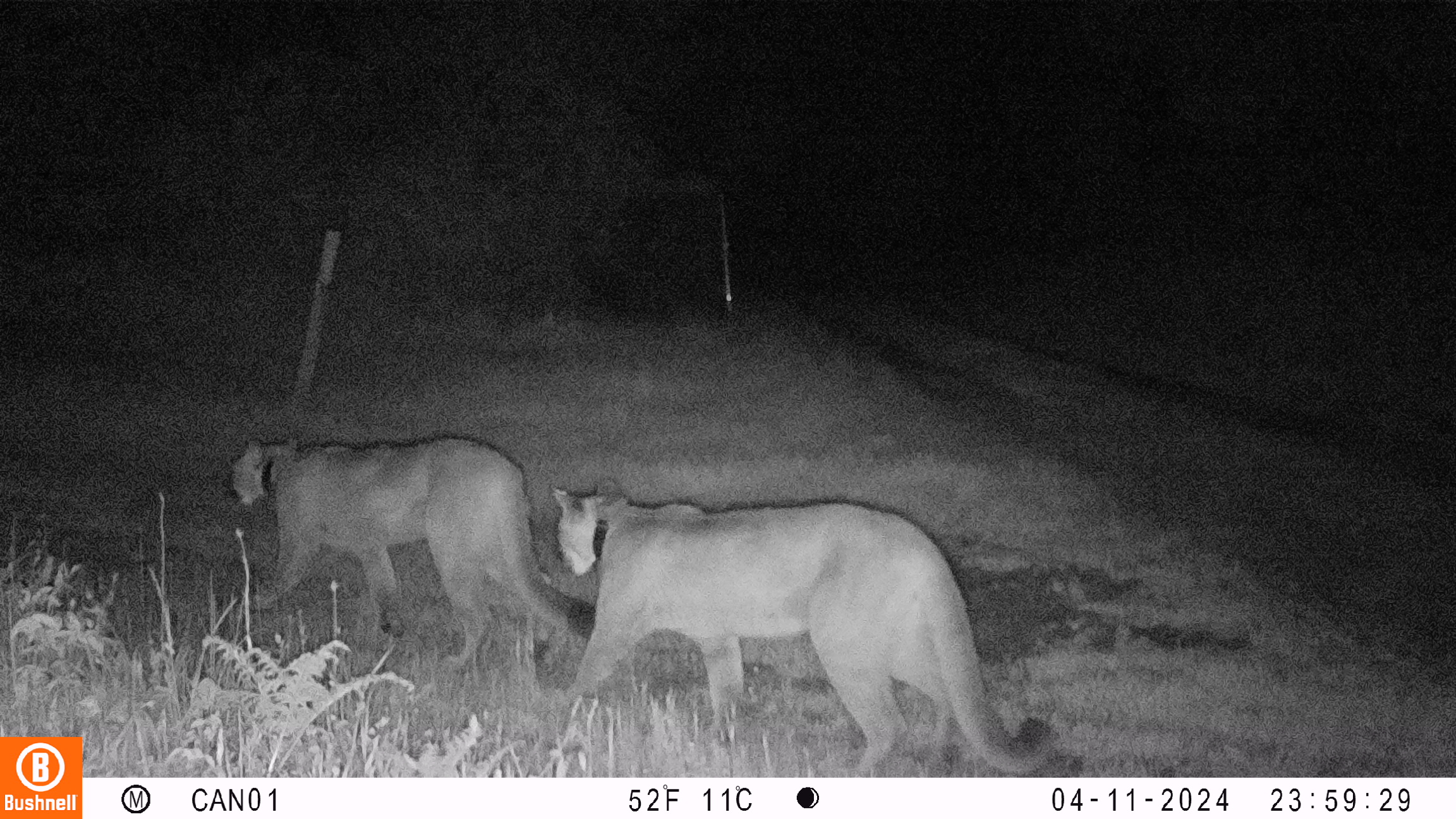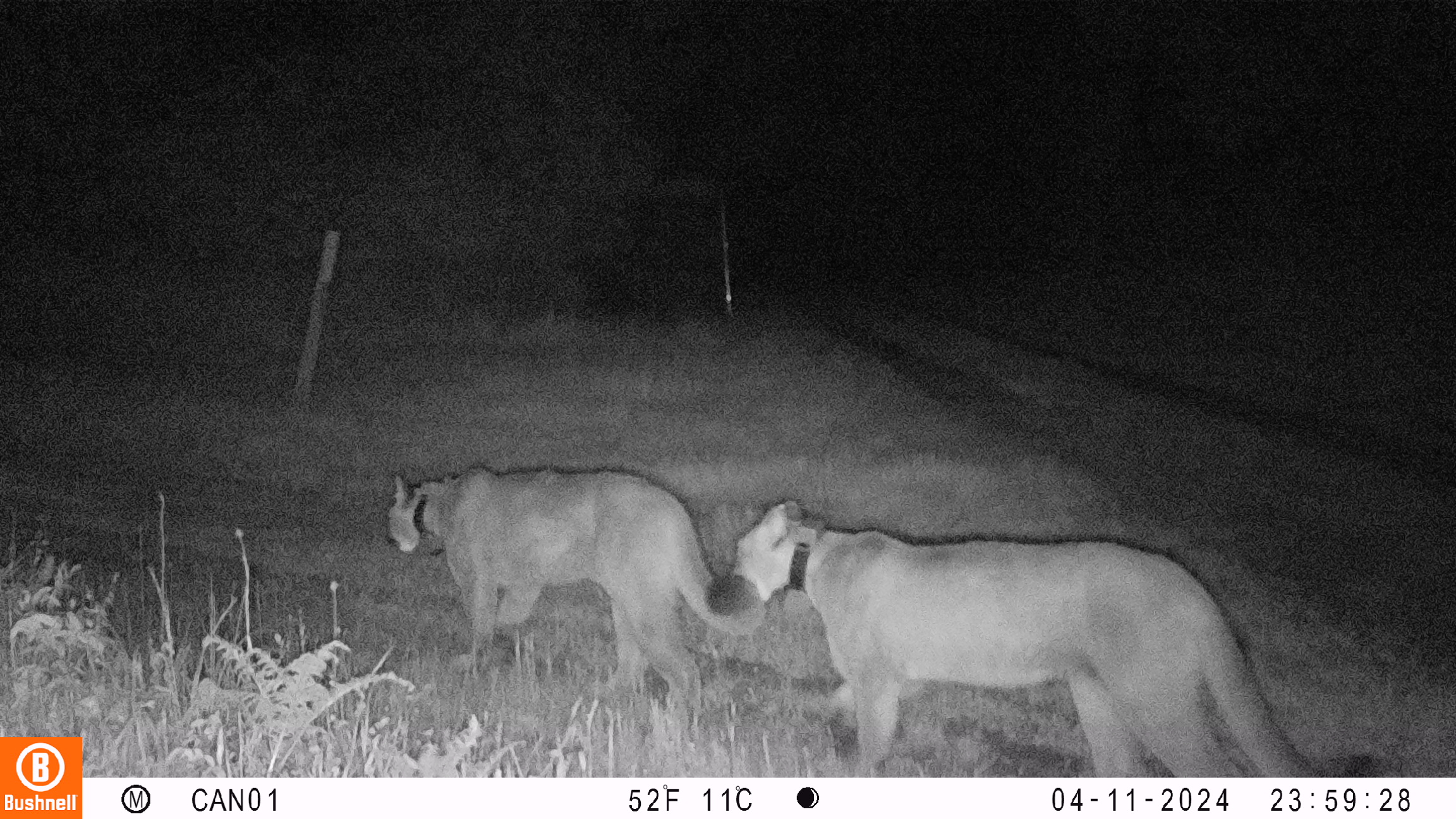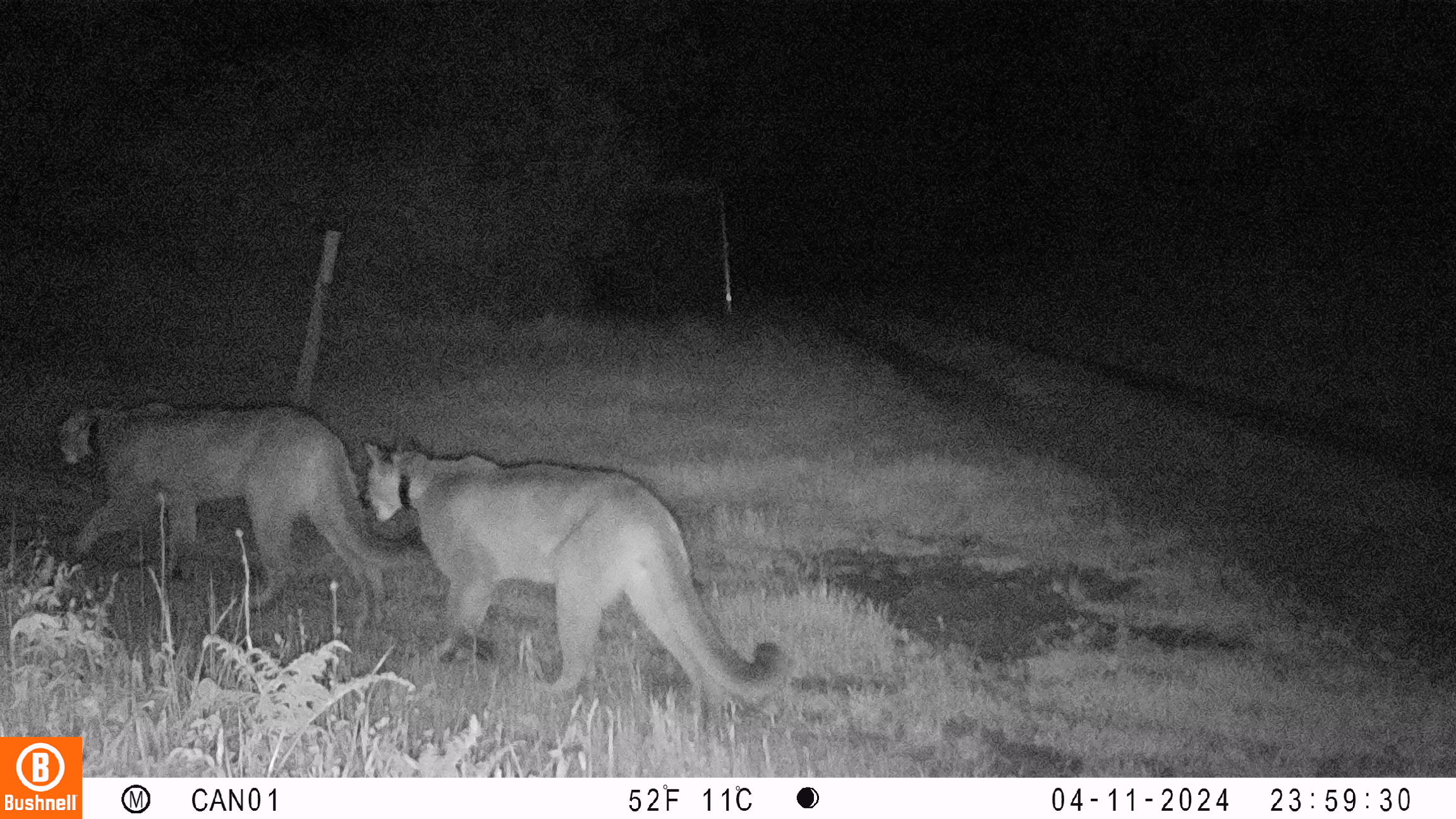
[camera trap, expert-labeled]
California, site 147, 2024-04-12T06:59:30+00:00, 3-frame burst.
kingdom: Animalia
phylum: Chordata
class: Mammalia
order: Carnivora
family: Felidae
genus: Puma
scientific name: Puma concolor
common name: puma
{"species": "puma (Puma concolor)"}